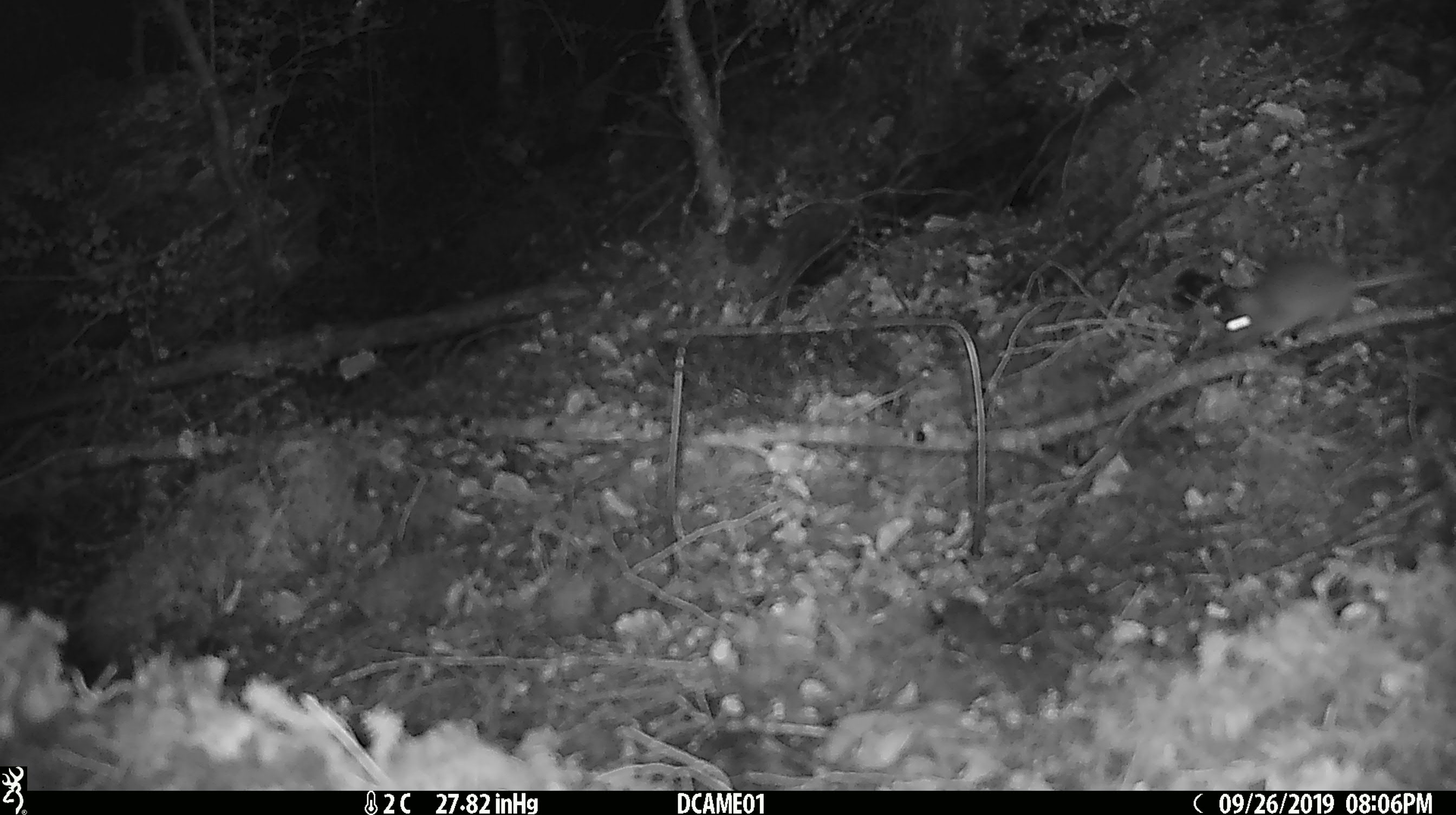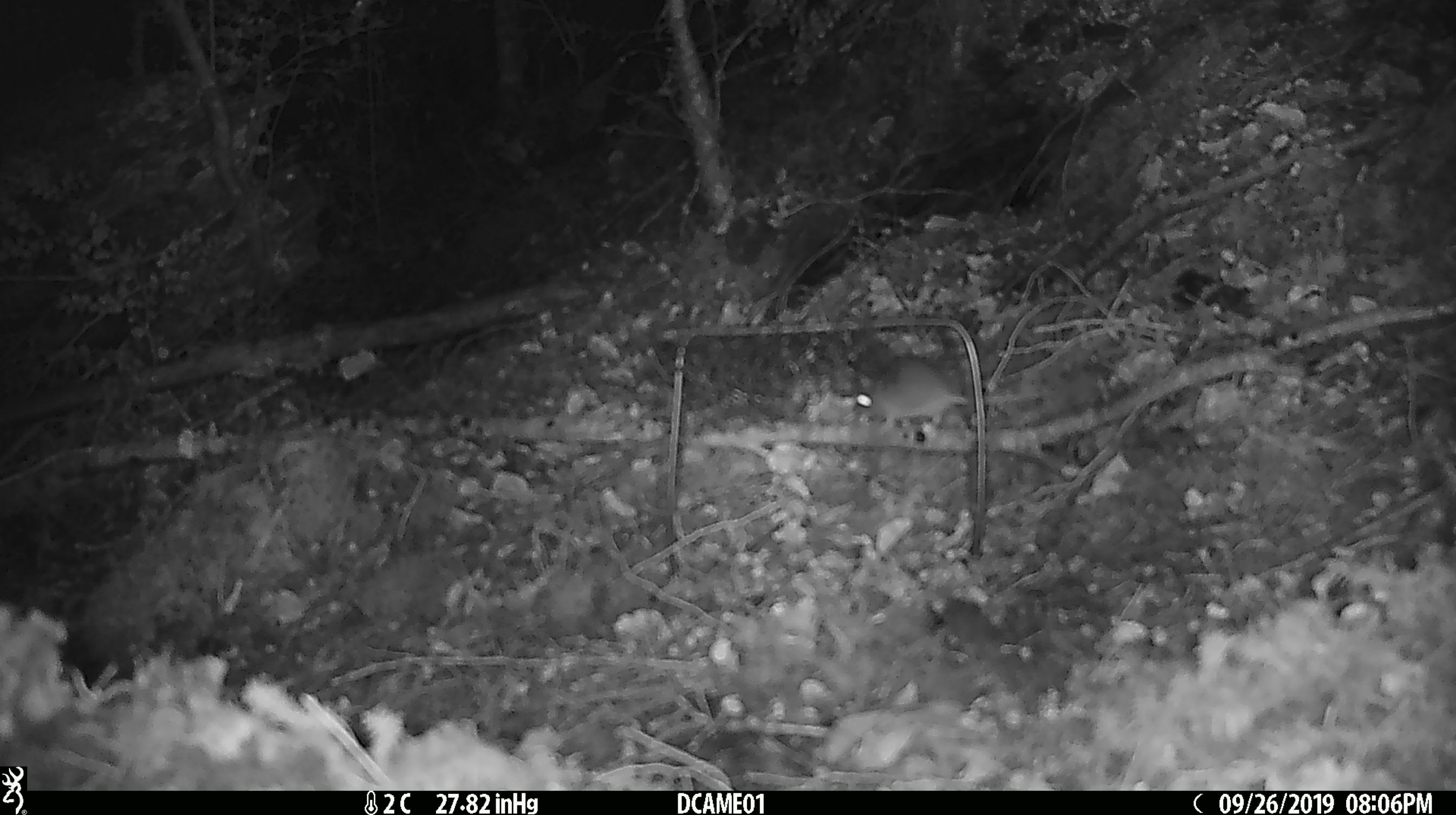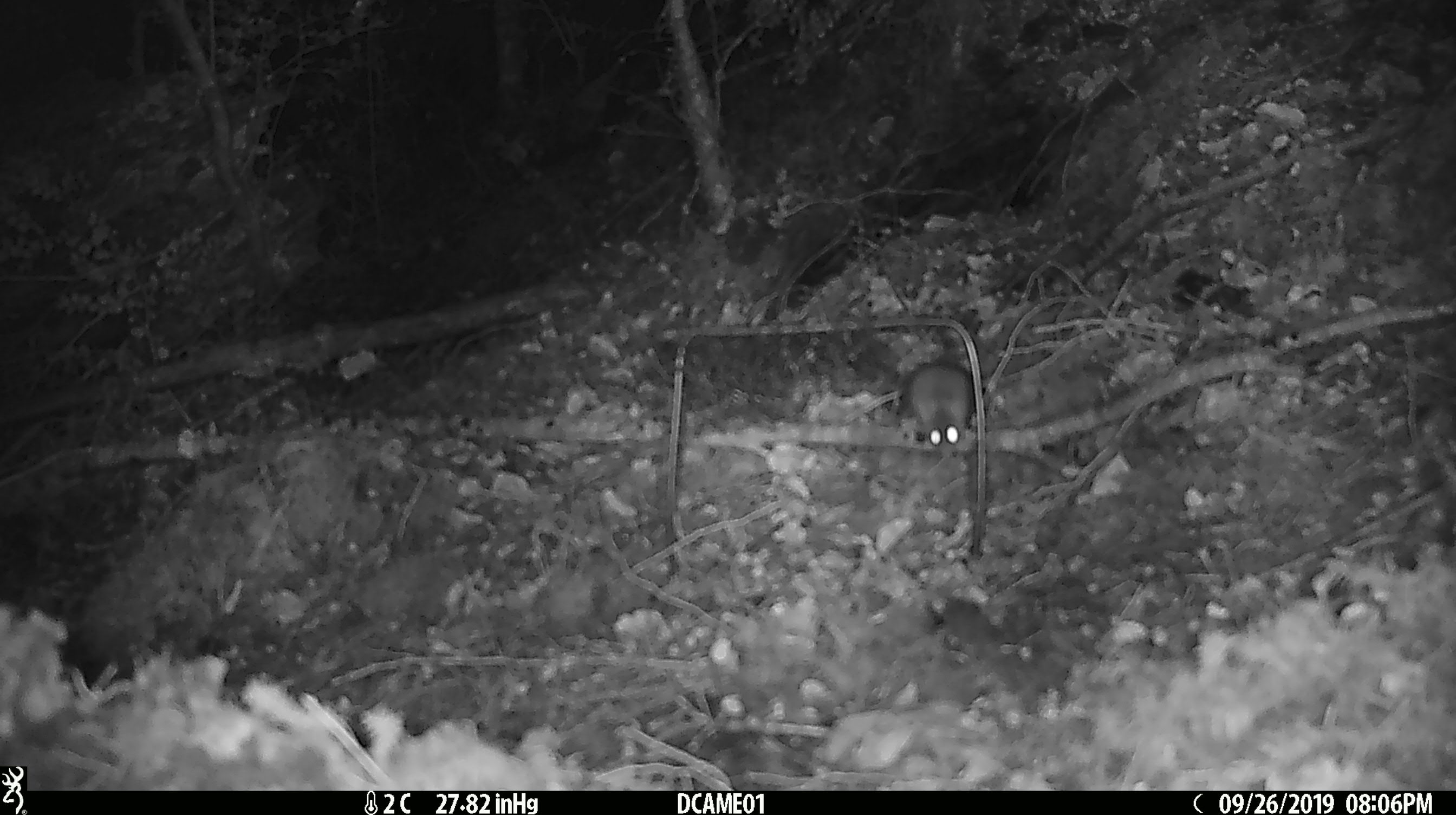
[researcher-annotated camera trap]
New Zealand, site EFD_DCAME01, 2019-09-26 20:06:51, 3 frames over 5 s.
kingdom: Animalia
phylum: Chordata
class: Mammalia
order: Rodentia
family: Muridae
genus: Mus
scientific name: Mus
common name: mouse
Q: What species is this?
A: Mouse (Mus).